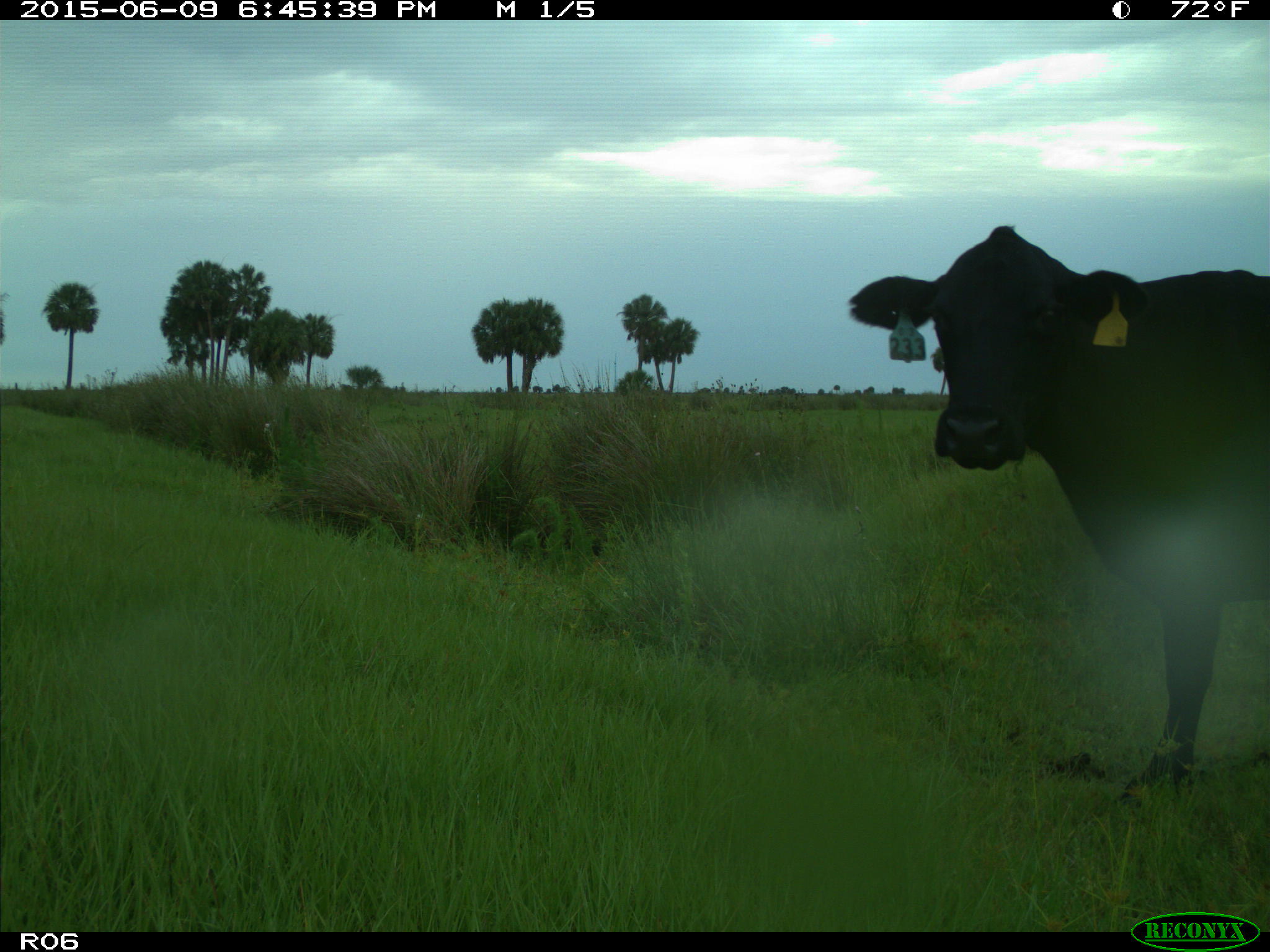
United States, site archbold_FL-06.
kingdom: Animalia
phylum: Chordata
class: Mammalia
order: Artiodactyla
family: Bovidae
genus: Bos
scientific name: Bos taurus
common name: domestic cow